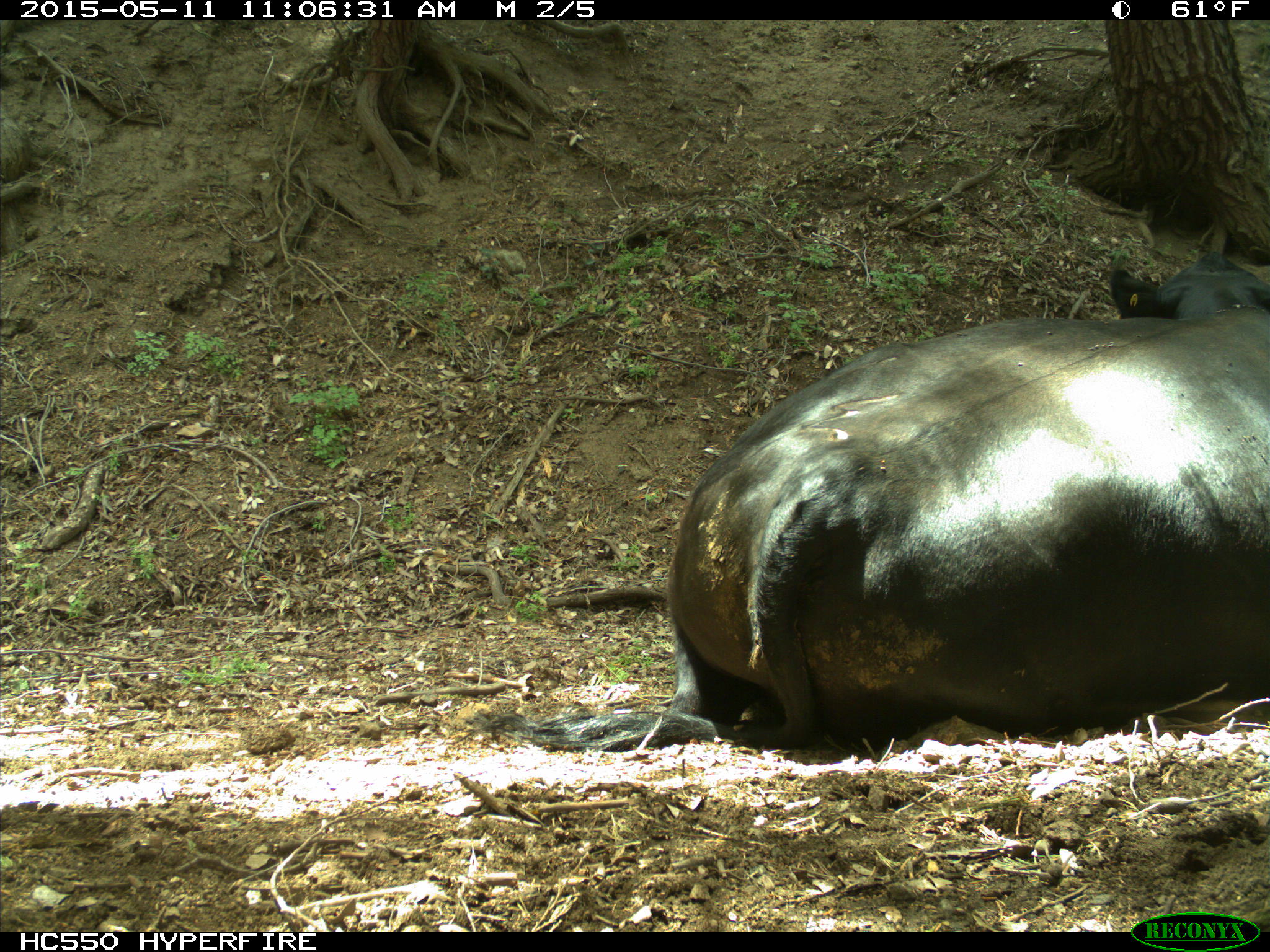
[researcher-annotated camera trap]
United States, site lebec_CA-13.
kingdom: Animalia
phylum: Chordata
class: Mammalia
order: Artiodactyla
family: Bovidae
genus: Bos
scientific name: Bos taurus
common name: domestic cow